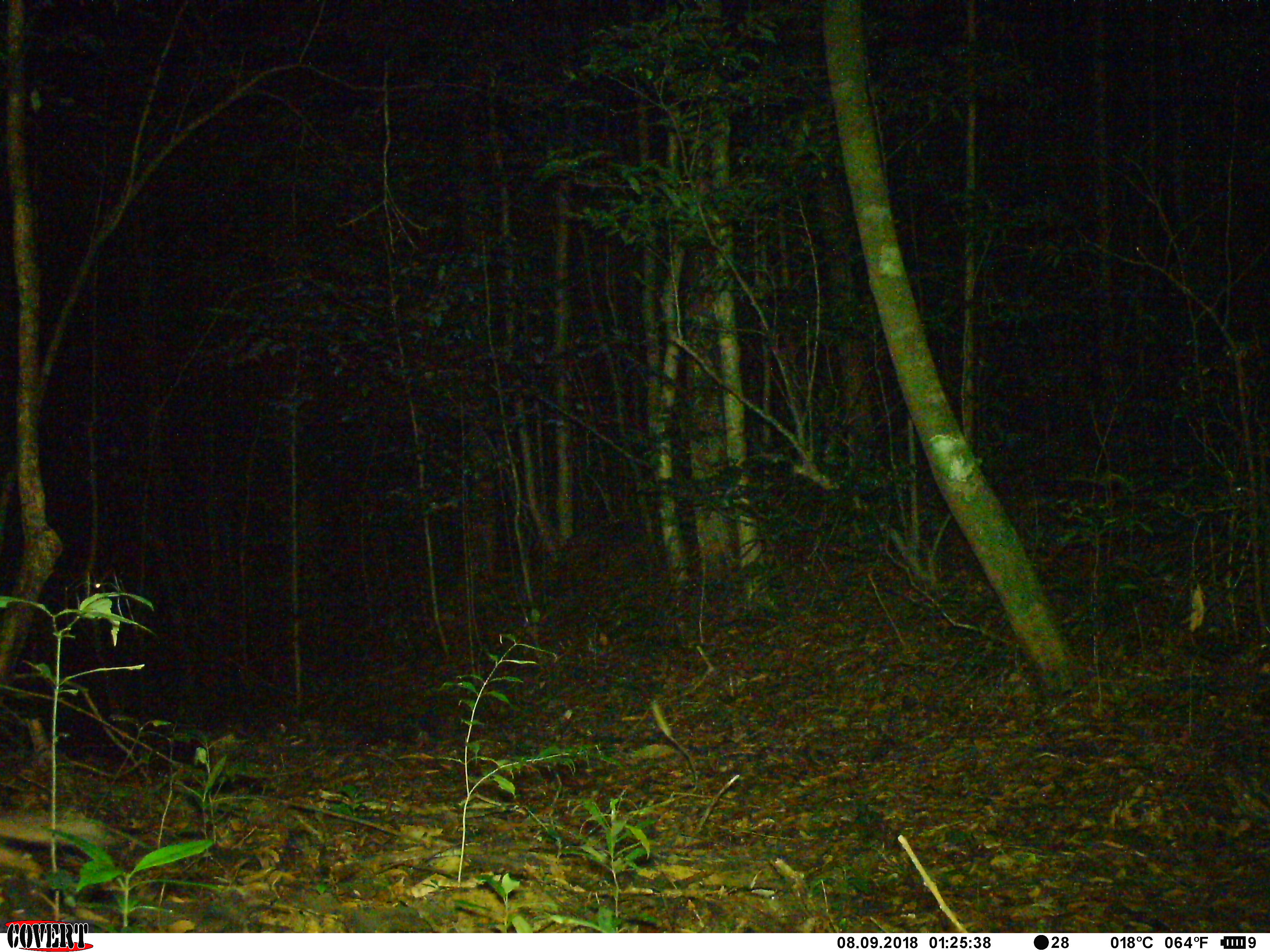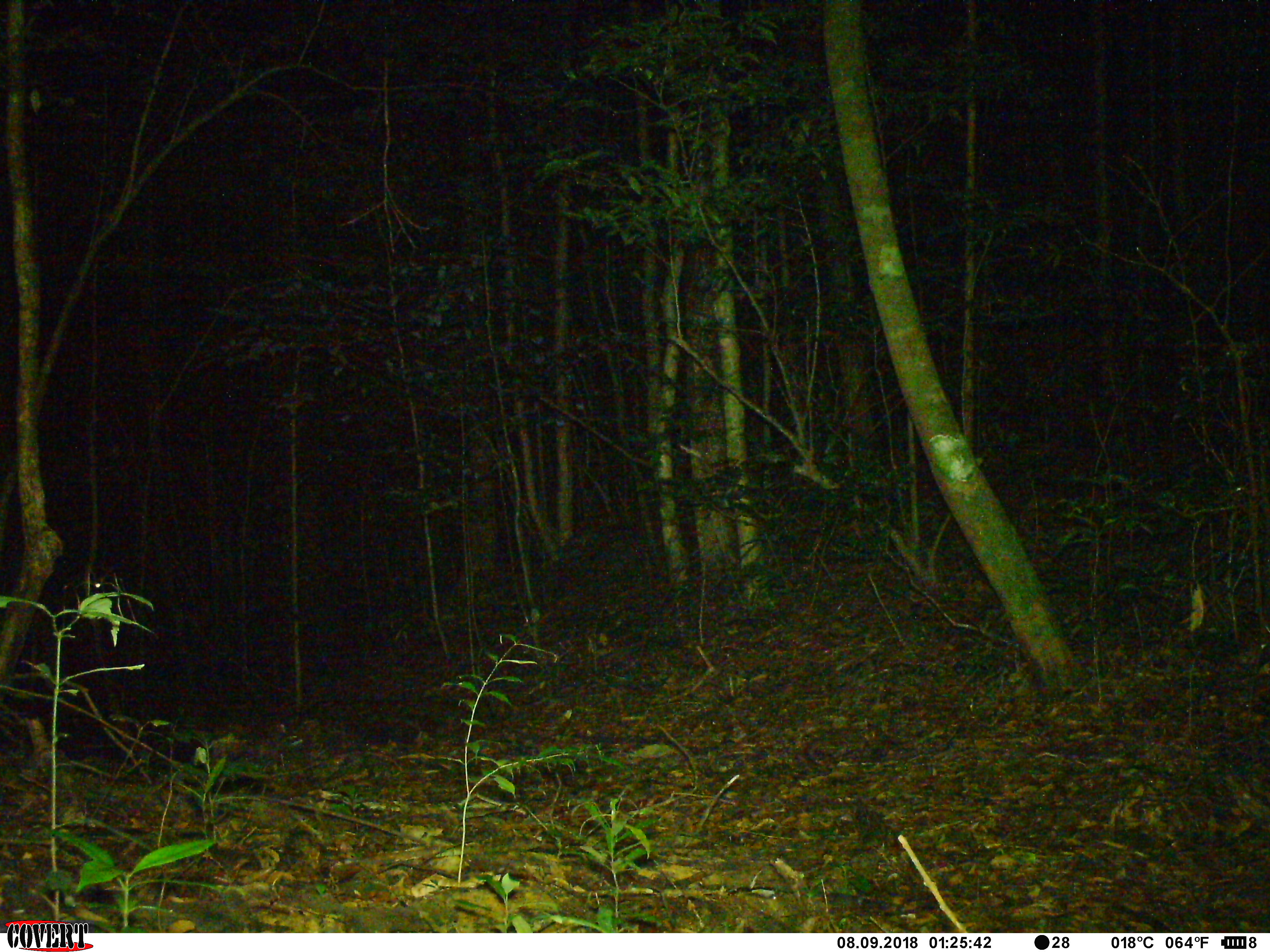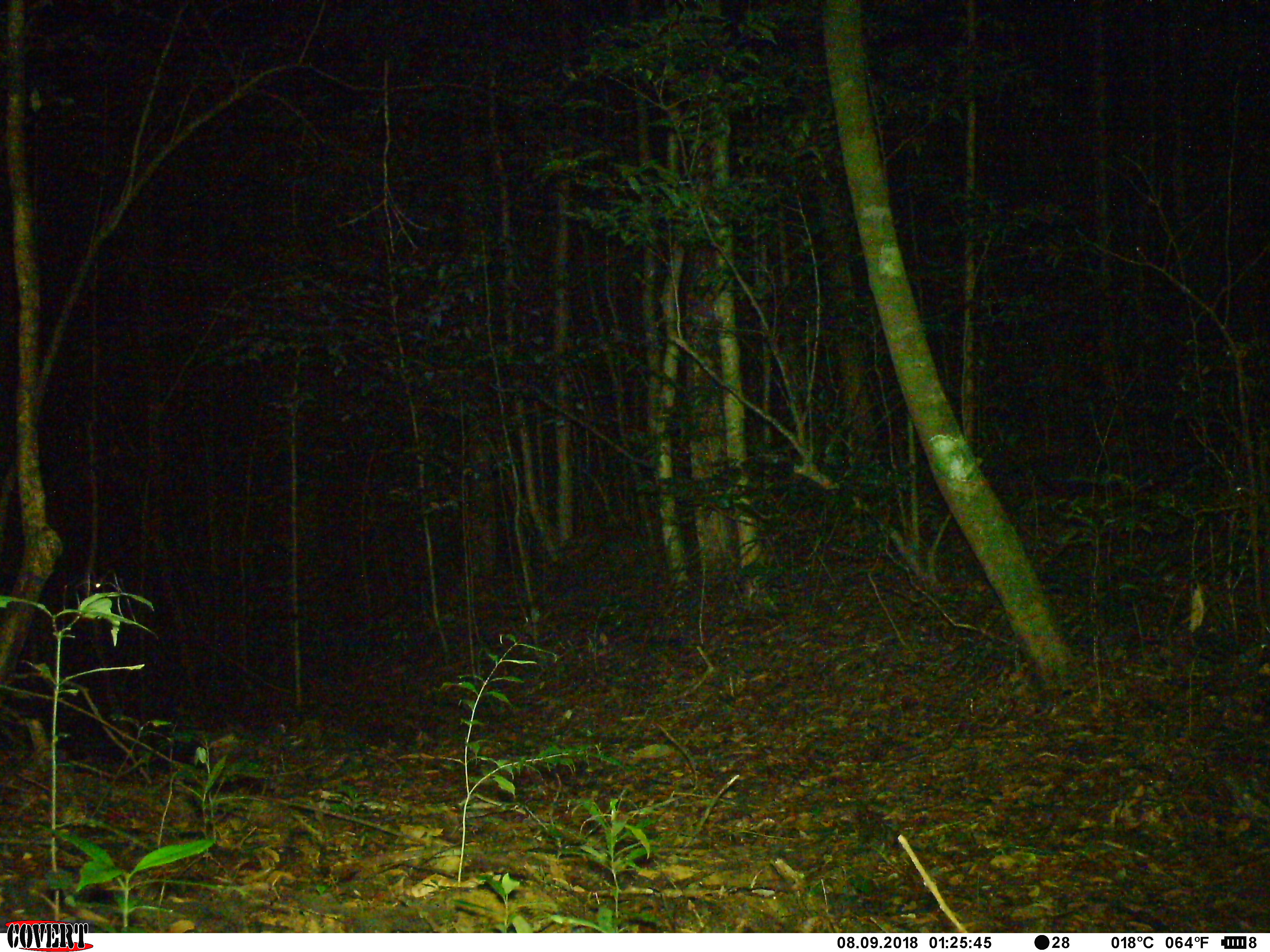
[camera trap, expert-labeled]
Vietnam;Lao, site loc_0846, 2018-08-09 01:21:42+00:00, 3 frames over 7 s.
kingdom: Animalia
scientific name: Animalia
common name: animal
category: unidentified animal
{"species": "unidentified animal (animal) (Animalia)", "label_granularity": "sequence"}